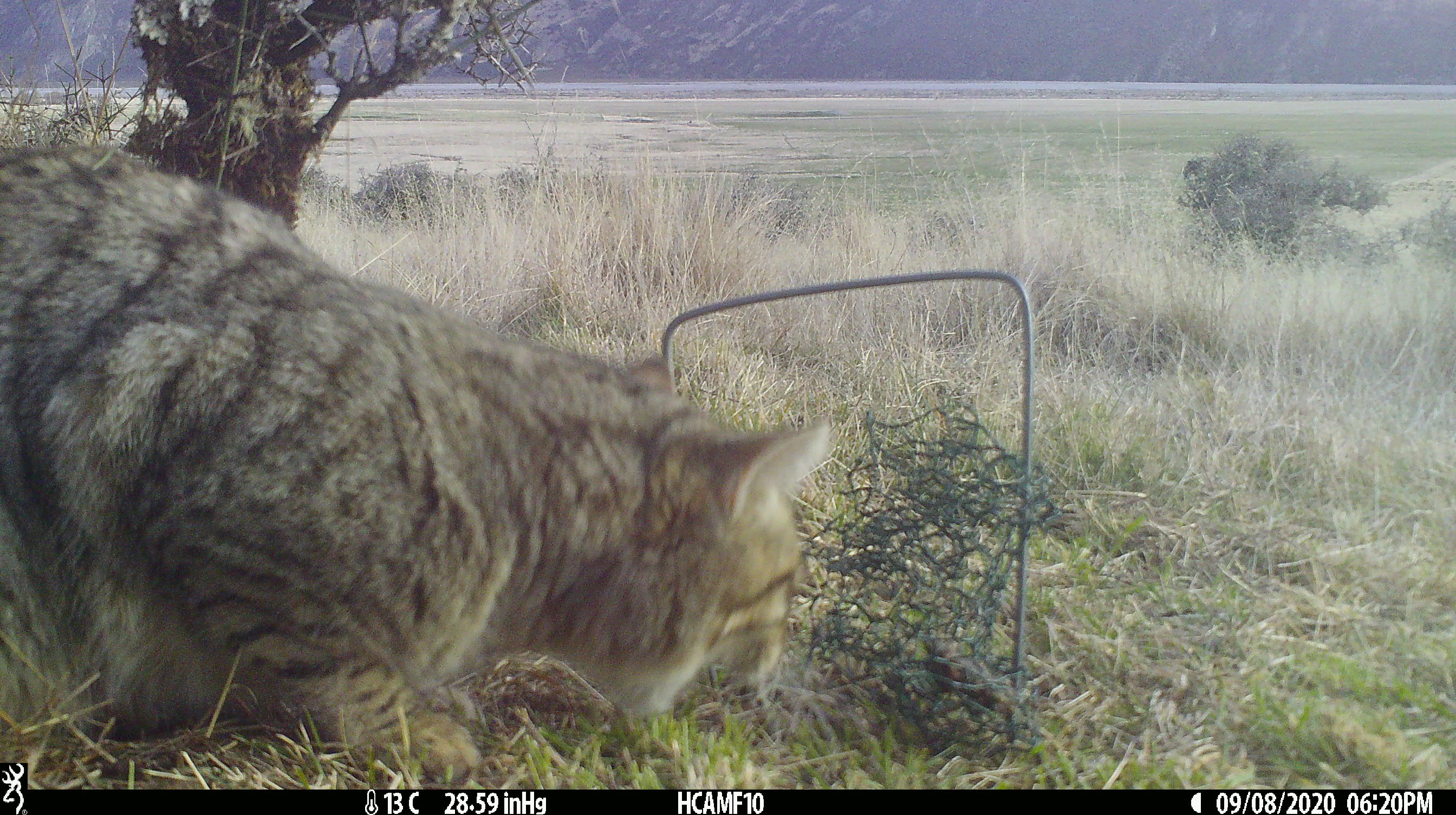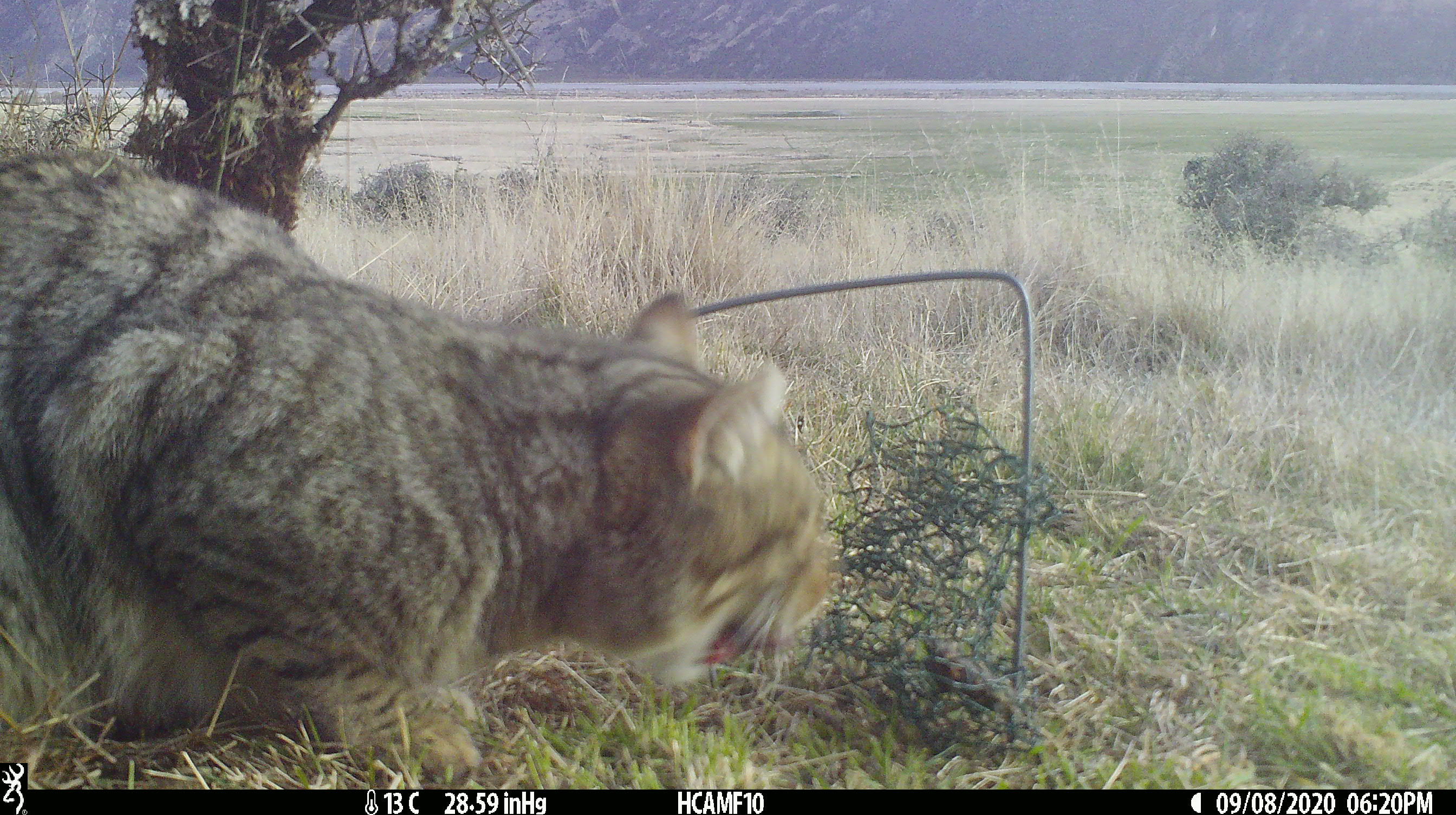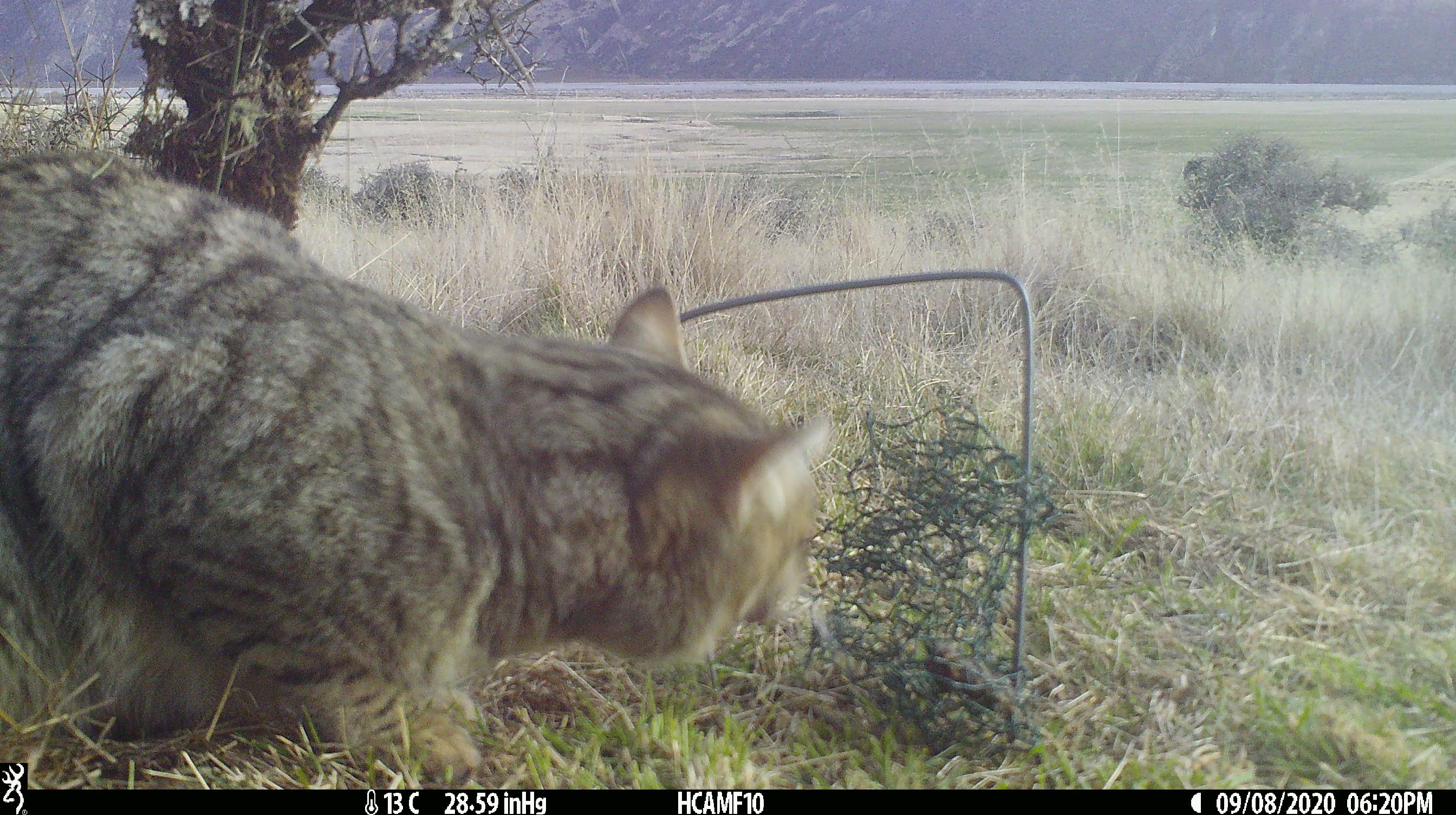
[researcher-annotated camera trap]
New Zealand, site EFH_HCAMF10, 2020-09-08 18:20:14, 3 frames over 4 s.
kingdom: Animalia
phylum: Chordata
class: Mammalia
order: Carnivora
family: Felidae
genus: Felis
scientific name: Felis catus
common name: domestic cat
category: cat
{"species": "cat (domestic cat) (Felis catus)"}